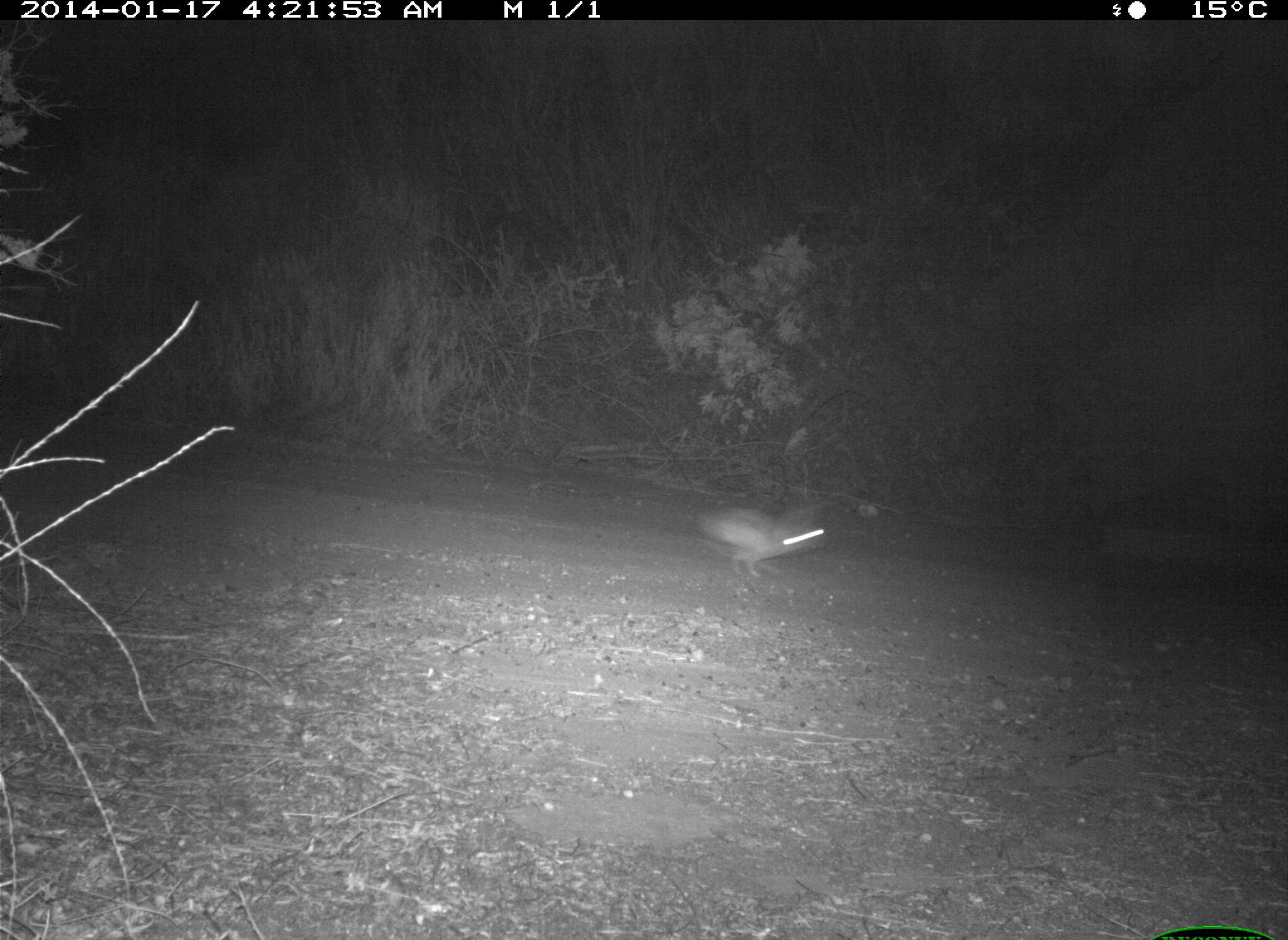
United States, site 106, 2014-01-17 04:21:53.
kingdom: Animalia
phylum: Chordata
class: Mammalia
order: Lagomorpha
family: Leporidae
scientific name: Leporidae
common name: rabbits and hares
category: rabbit